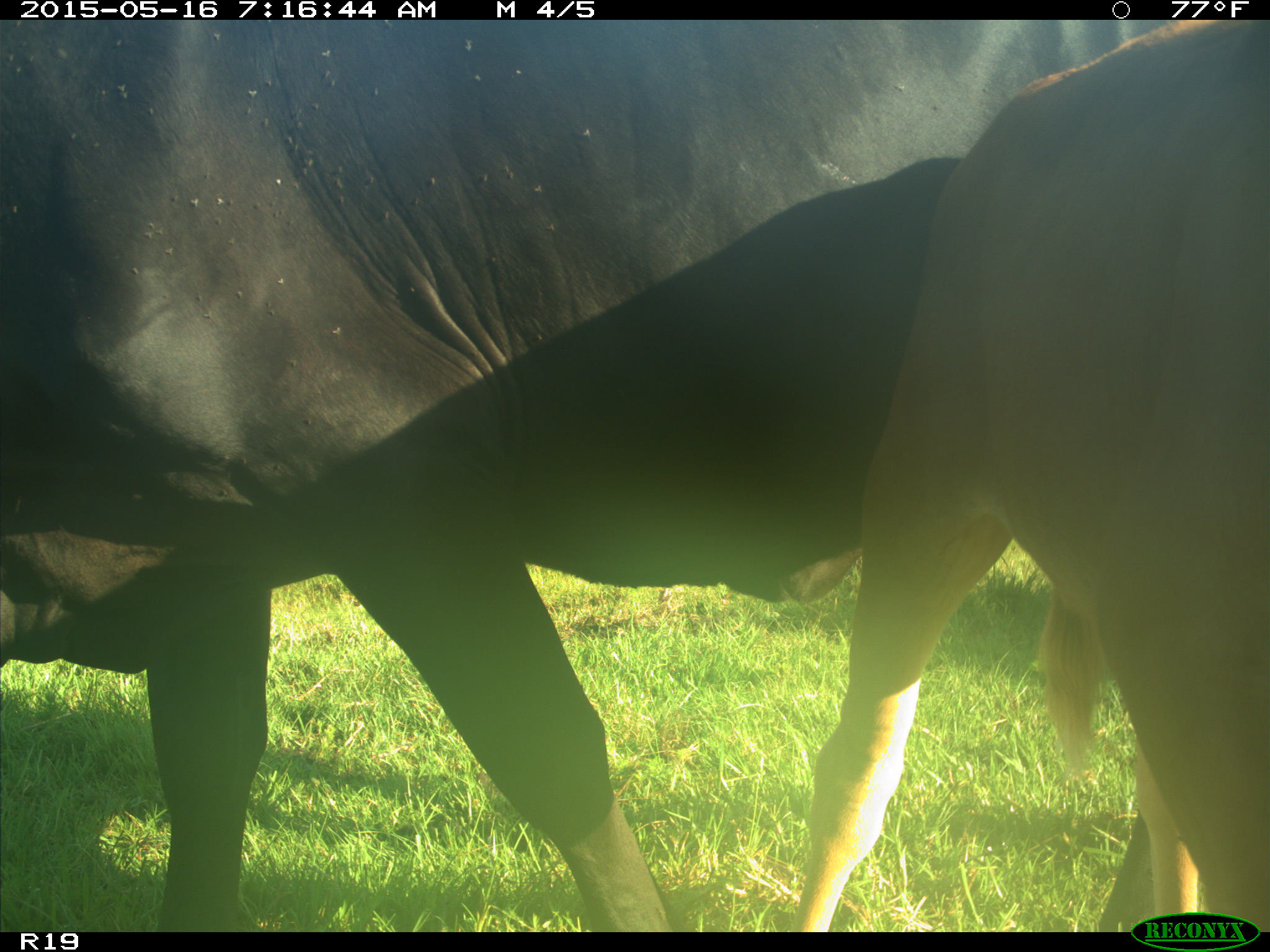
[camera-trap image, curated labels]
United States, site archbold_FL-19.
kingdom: Animalia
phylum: Chordata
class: Mammalia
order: Artiodactyla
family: Bovidae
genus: Bos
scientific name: Bos taurus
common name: domestic cow